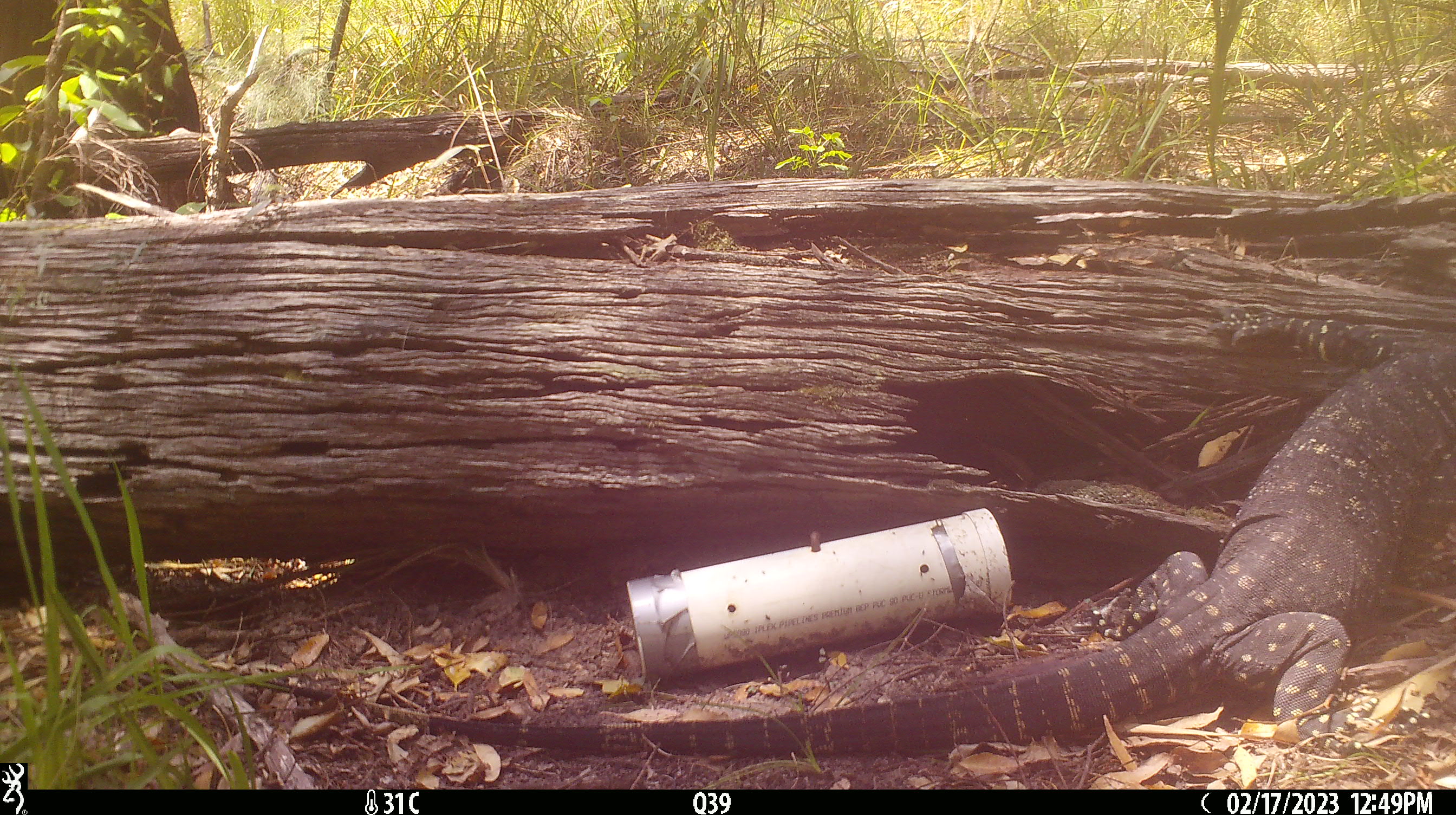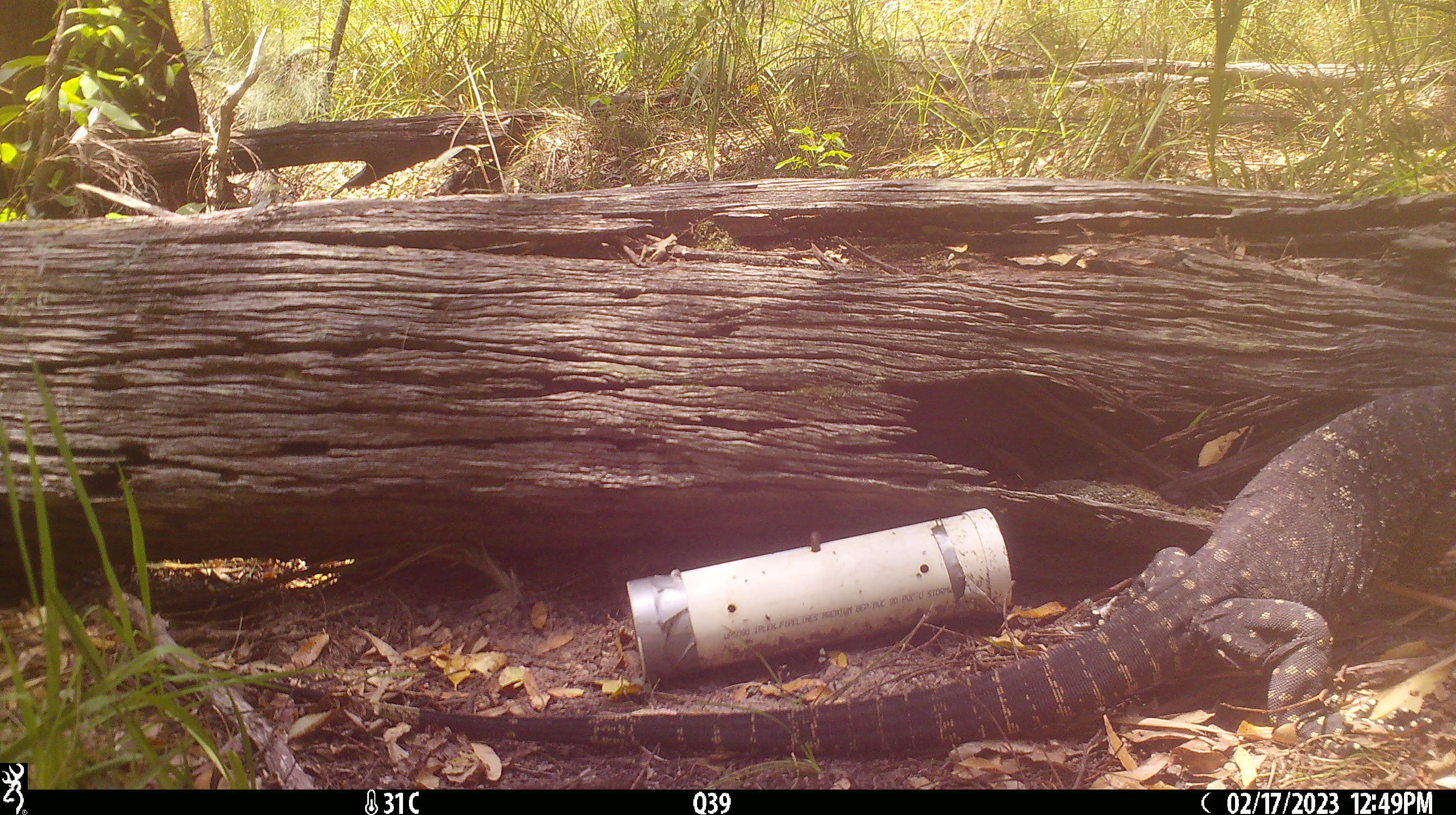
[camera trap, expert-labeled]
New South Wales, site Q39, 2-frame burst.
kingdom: Animalia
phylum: Chordata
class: Reptilia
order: Squamata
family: Varanidae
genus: Varanus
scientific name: Varanus varius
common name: lace monitor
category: goanna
Goanna (lace monitor) (Varanus varius).